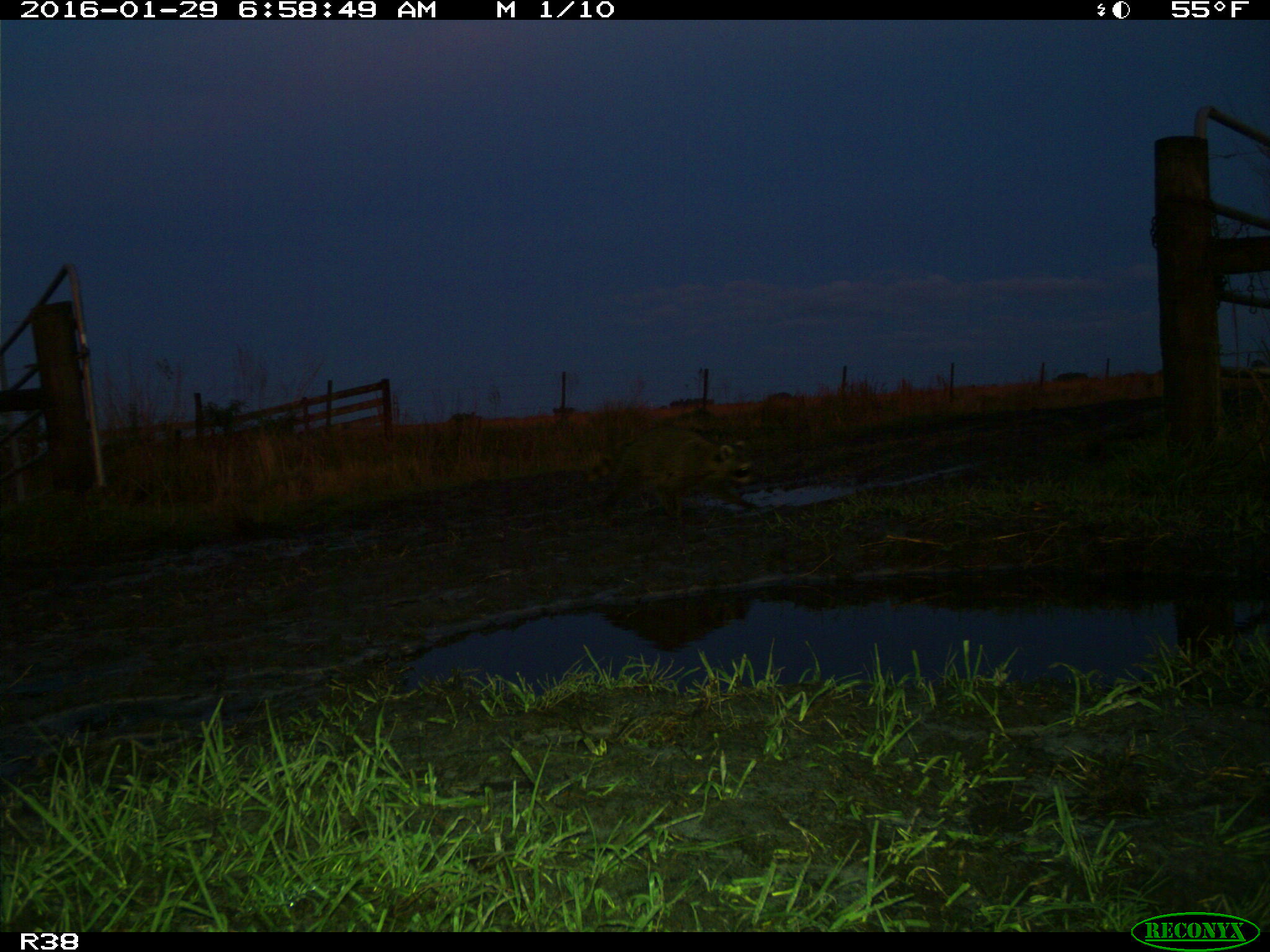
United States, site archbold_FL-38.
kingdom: Animalia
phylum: Chordata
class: Mammalia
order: Carnivora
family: Procyonidae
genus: Procyon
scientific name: Procyon lotor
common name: common raccoon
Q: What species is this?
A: Procyon lotor (common raccoon).